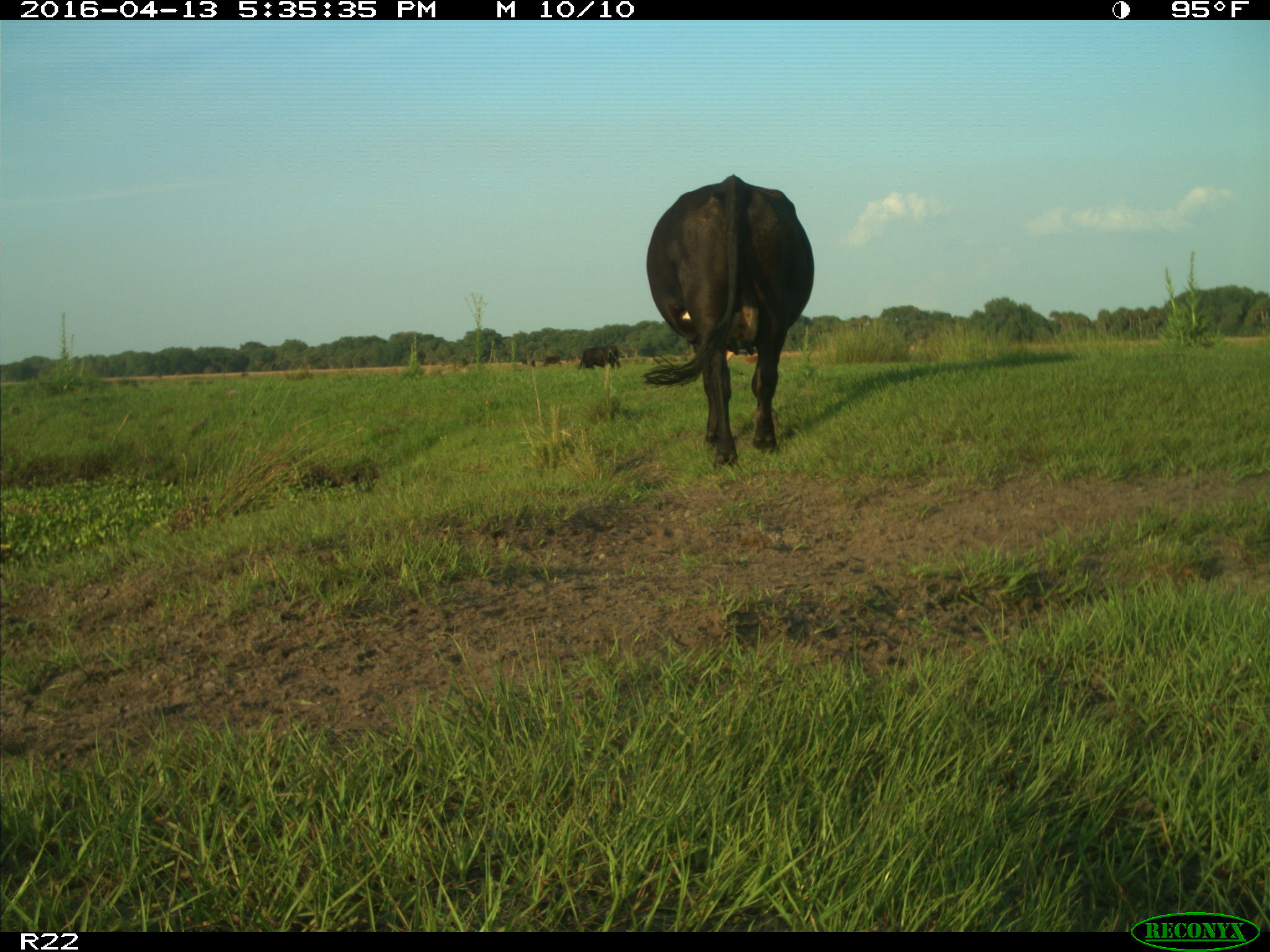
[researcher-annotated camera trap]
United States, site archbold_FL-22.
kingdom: Animalia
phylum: Chordata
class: Mammalia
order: Artiodactyla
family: Bovidae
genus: Bos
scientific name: Bos taurus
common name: domestic cow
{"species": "Bos taurus (domestic cow)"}